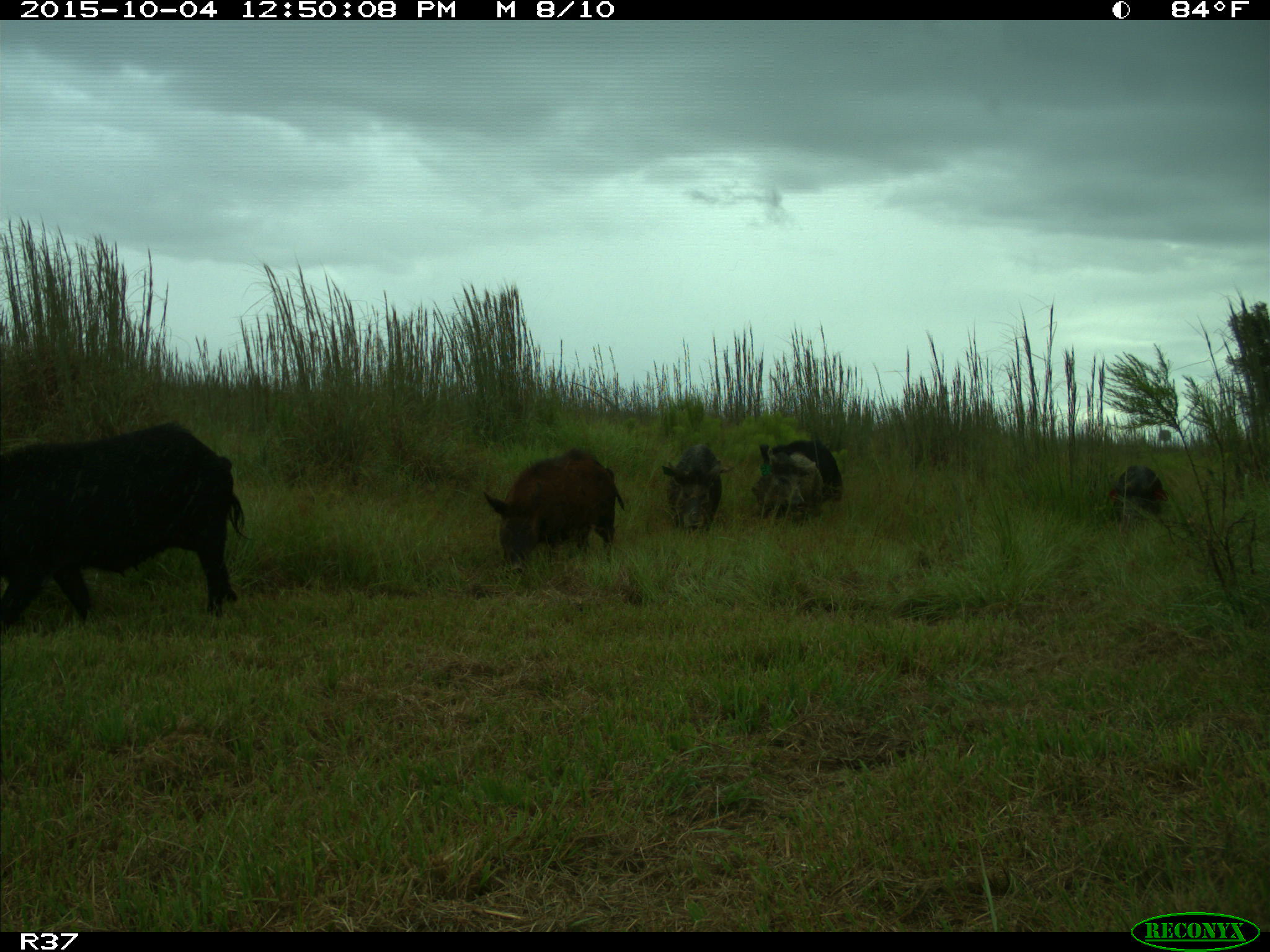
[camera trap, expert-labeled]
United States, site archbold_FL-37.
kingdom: Animalia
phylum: Chordata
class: Mammalia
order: Artiodactyla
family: Suidae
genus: Sus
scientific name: Sus scrofa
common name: wild boar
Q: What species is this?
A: Sus scrofa (wild boar).